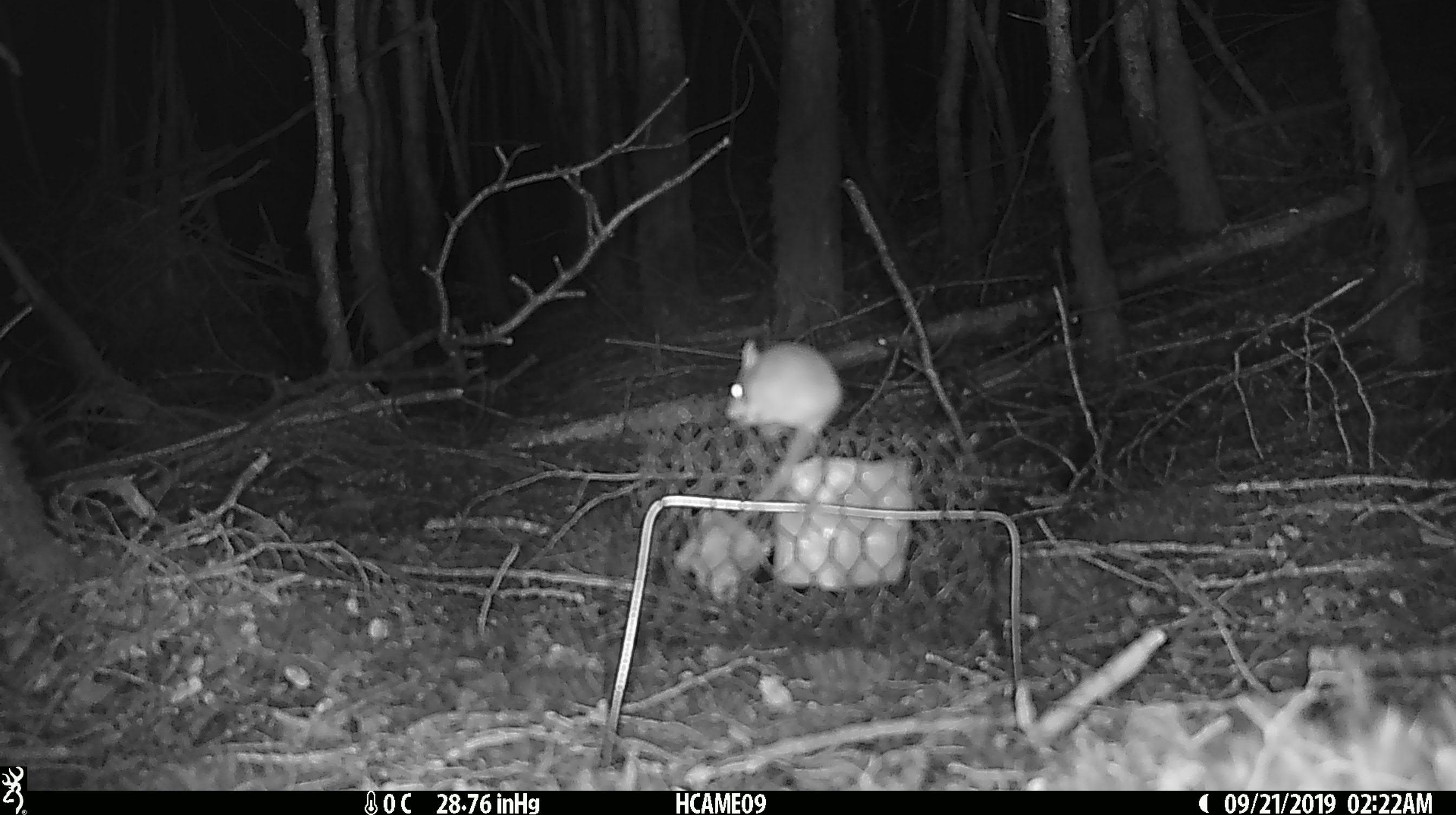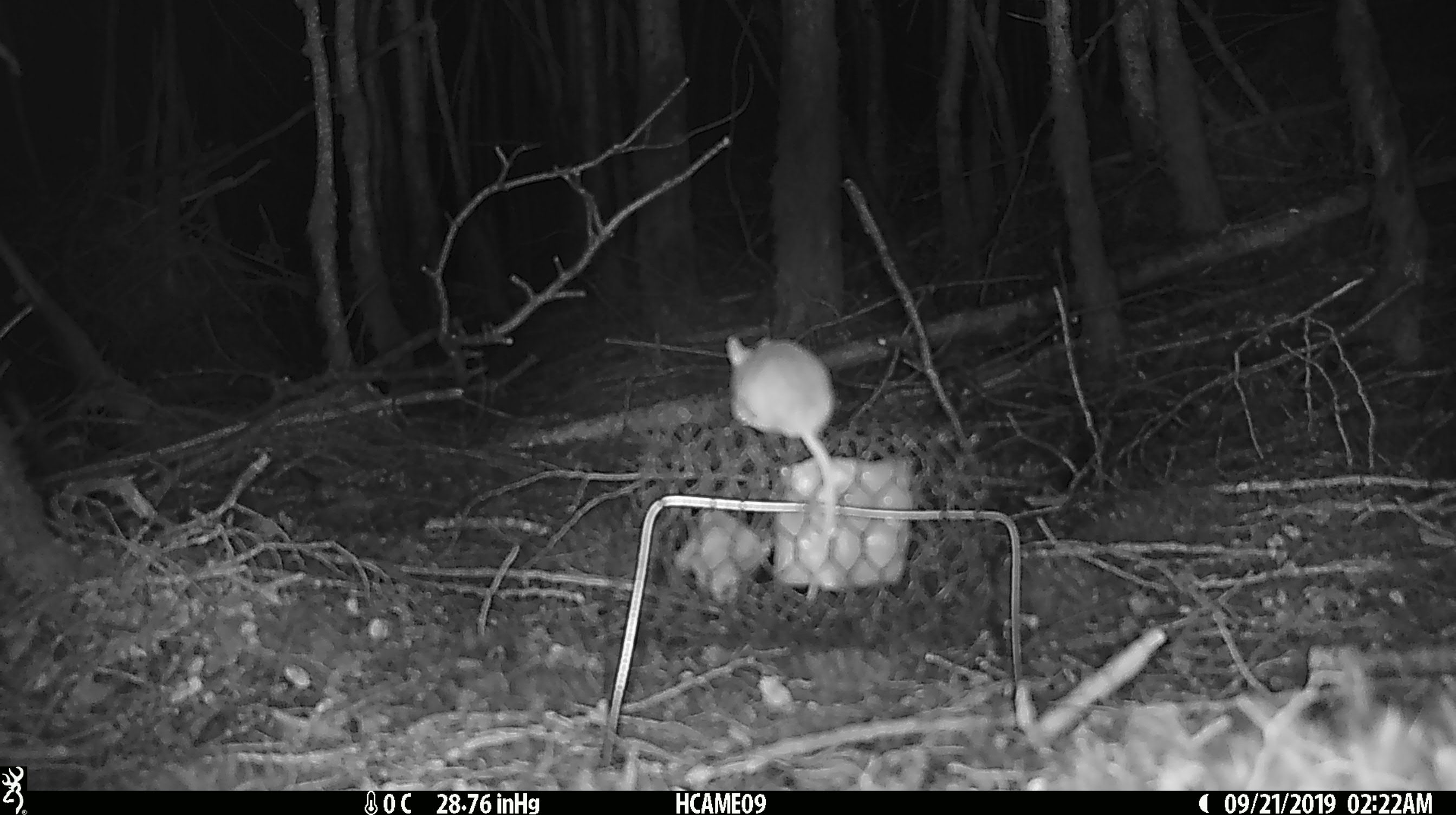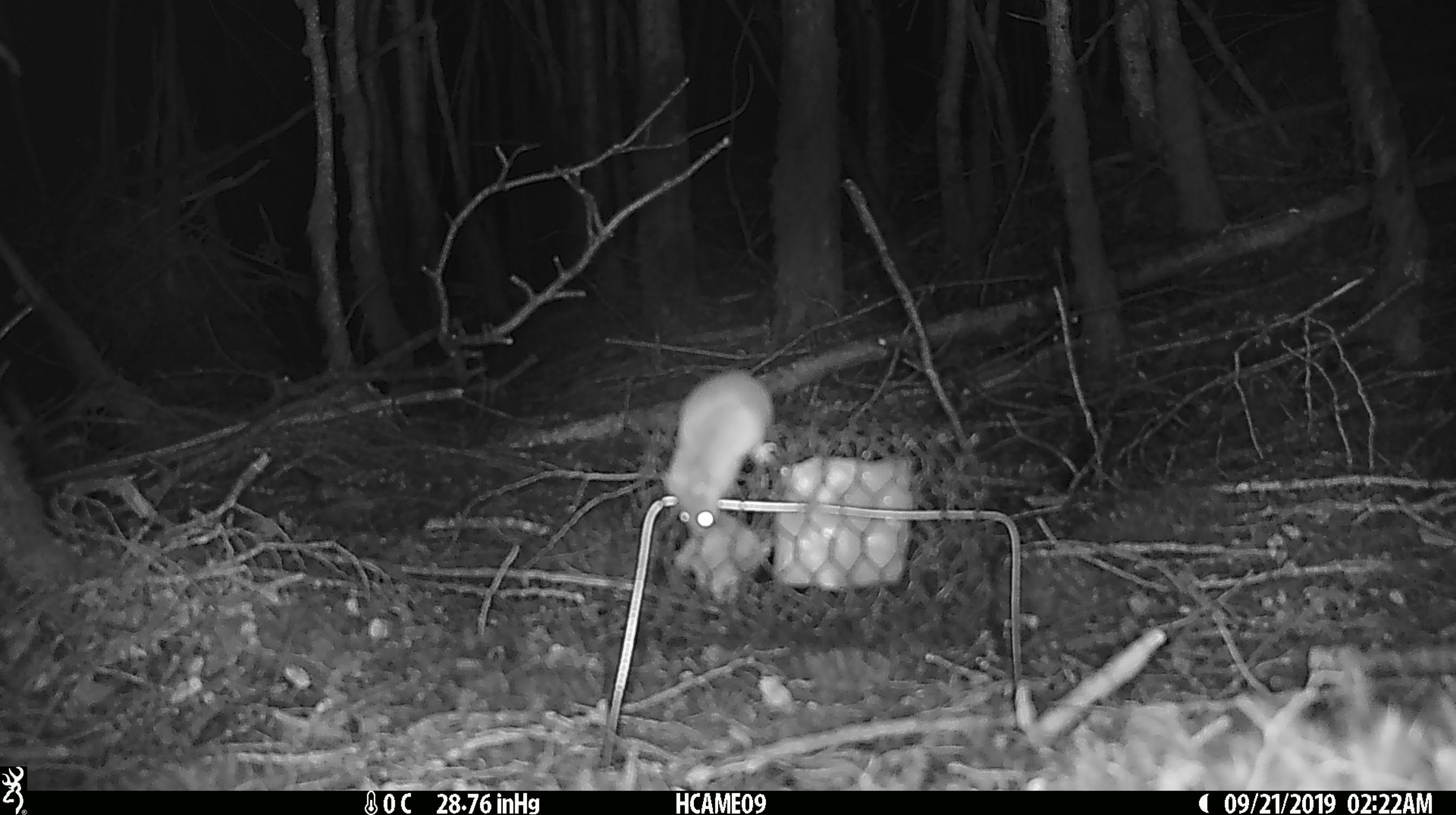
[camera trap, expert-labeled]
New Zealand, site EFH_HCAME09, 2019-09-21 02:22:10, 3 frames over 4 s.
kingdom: Animalia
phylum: Chordata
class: Mammalia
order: Rodentia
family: Muridae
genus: Mus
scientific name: Mus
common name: mouse